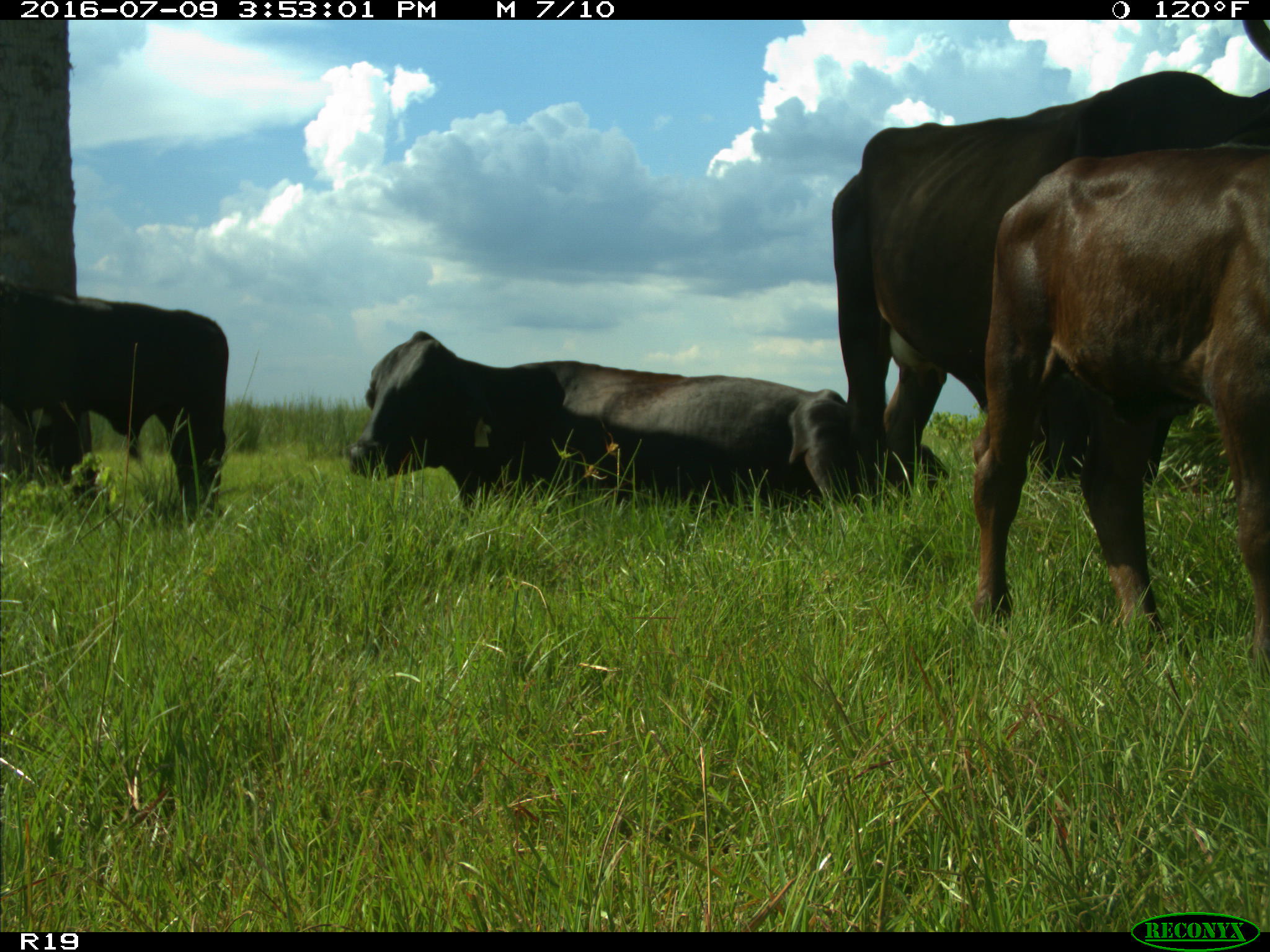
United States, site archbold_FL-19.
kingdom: Animalia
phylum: Chordata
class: Mammalia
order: Artiodactyla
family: Bovidae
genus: Bos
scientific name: Bos taurus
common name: domestic cow